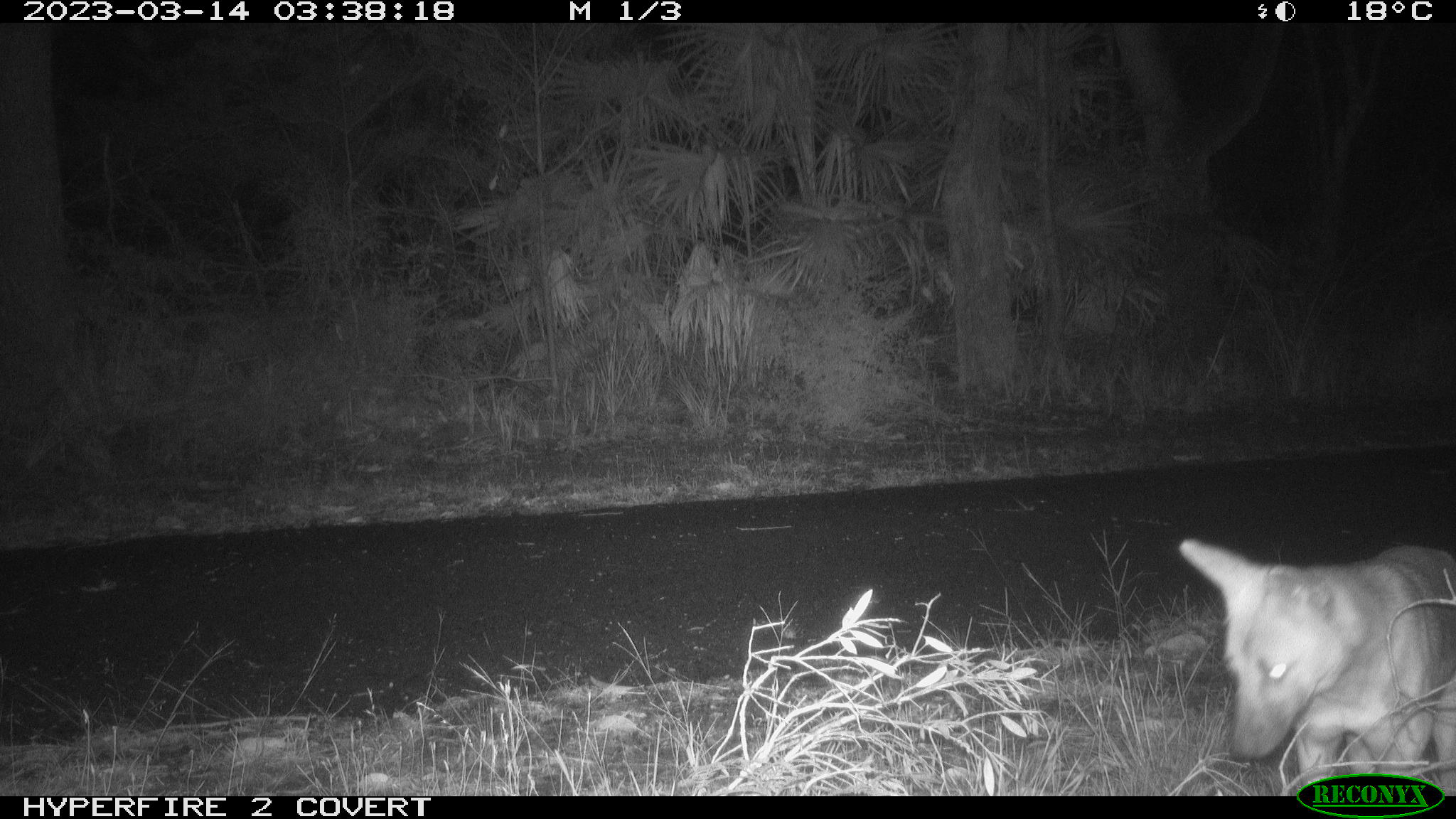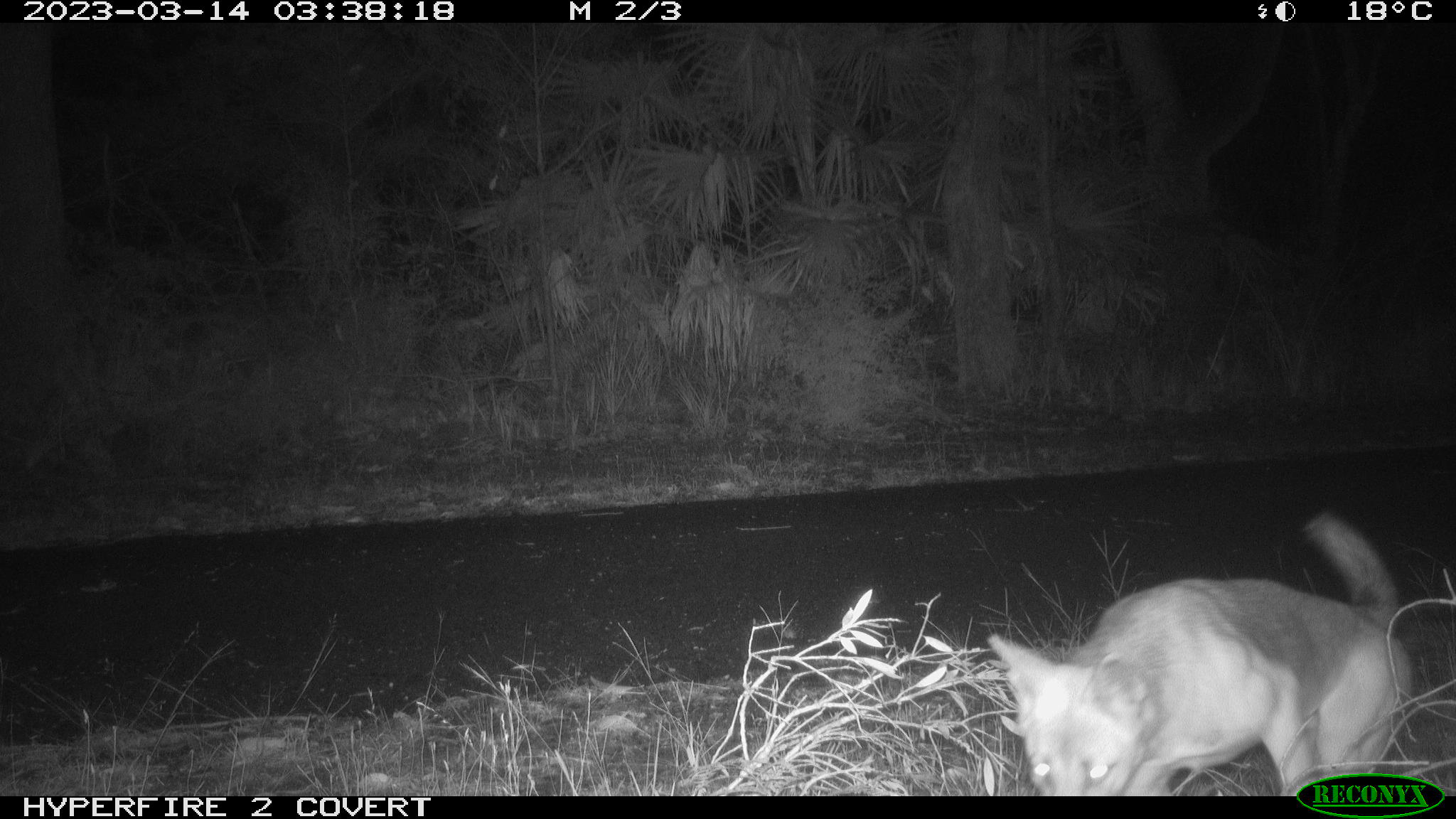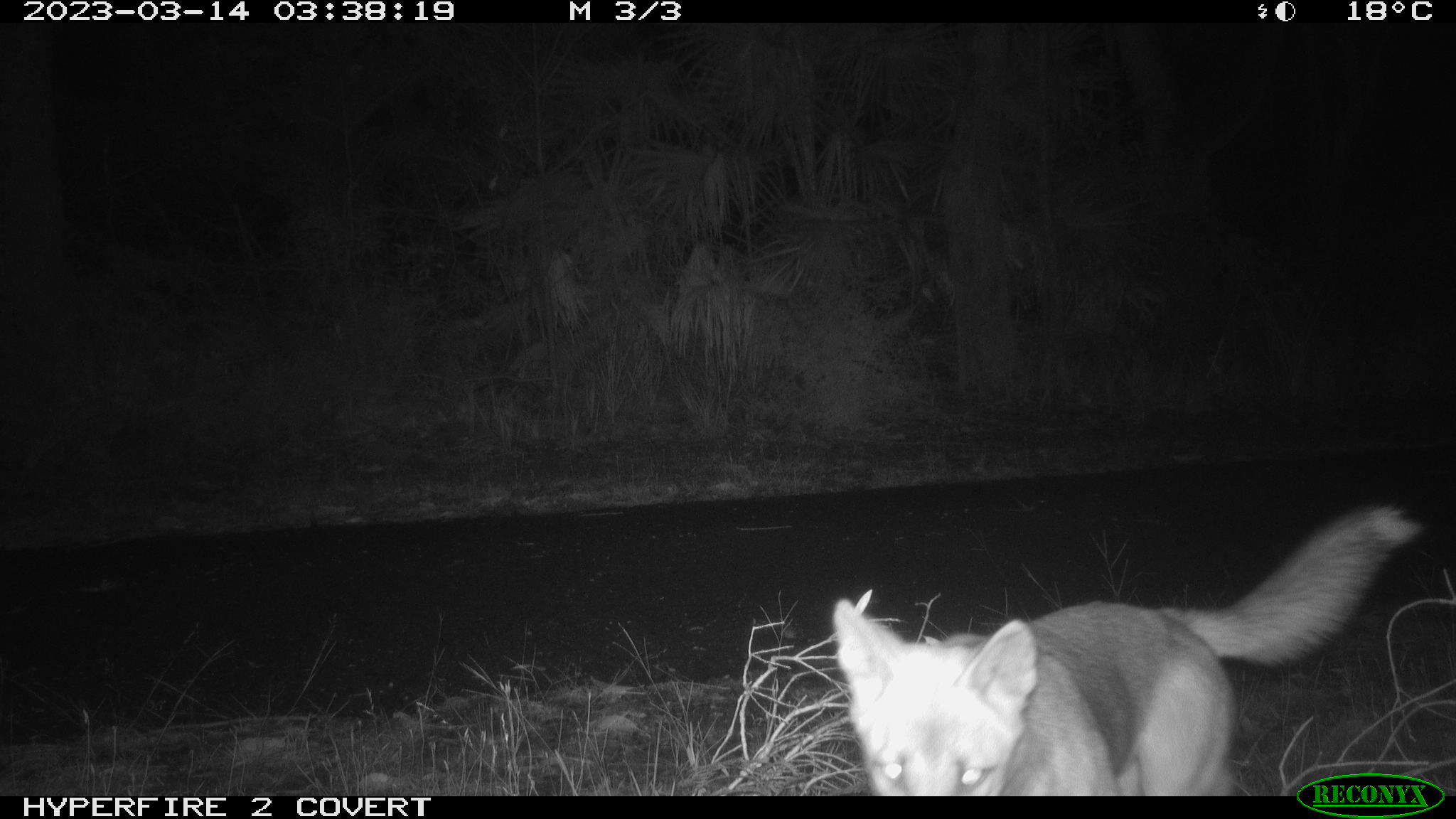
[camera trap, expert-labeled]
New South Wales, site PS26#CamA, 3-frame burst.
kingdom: Animalia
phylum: Chordata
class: Mammalia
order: Carnivora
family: Canidae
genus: Canis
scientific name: Canis familiaris dingo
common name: dingo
Dingo (Canis familiaris dingo).